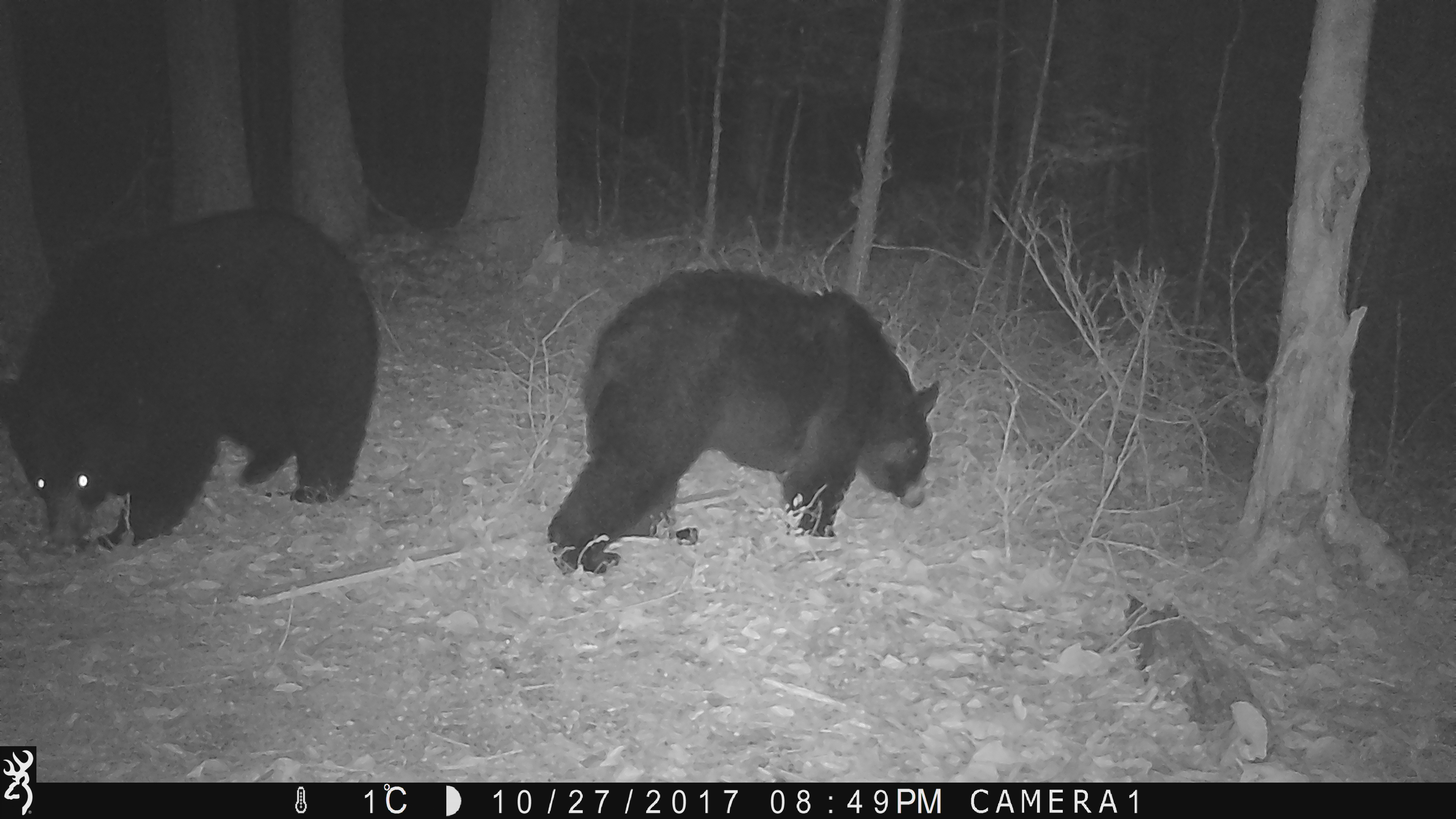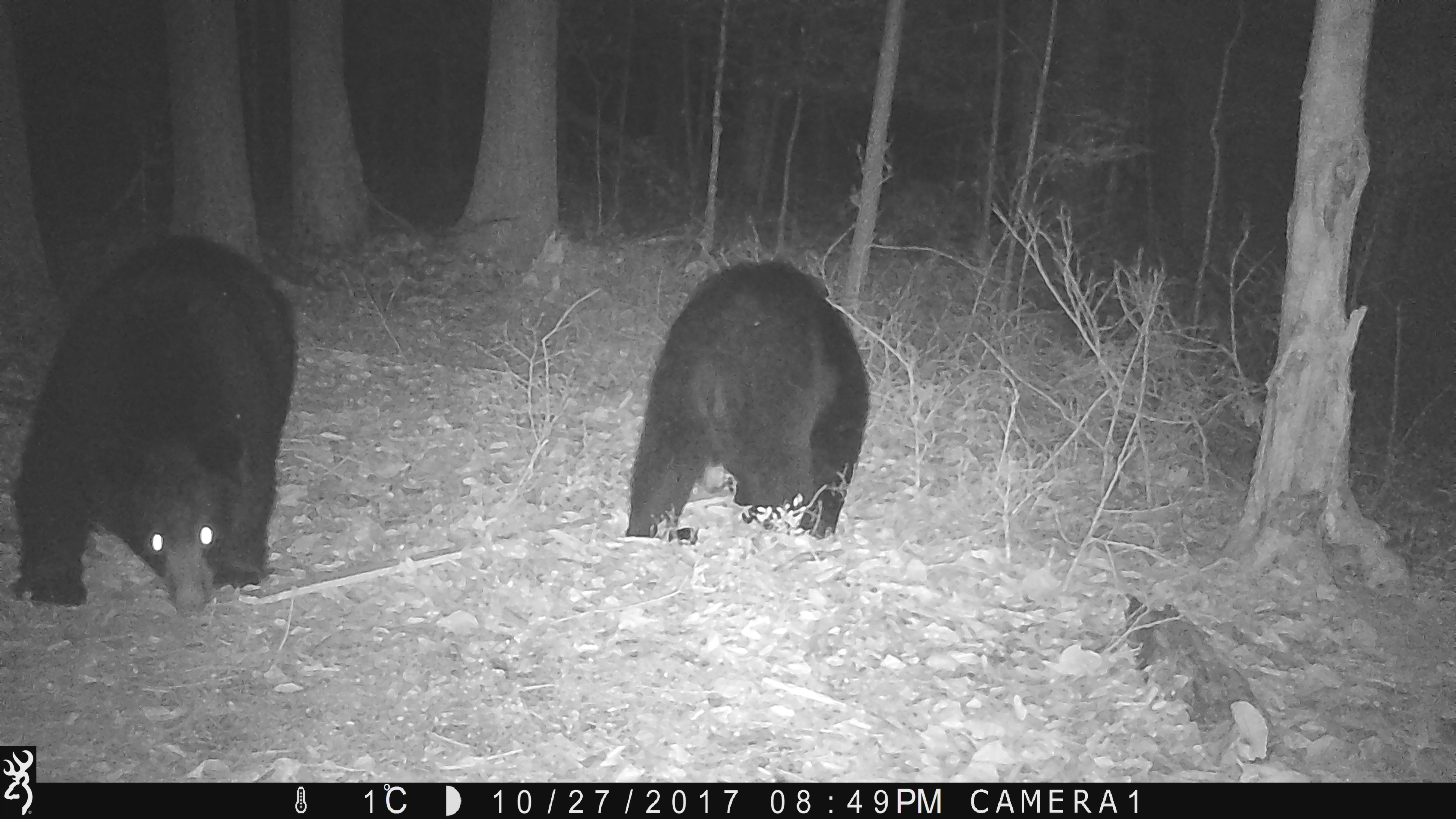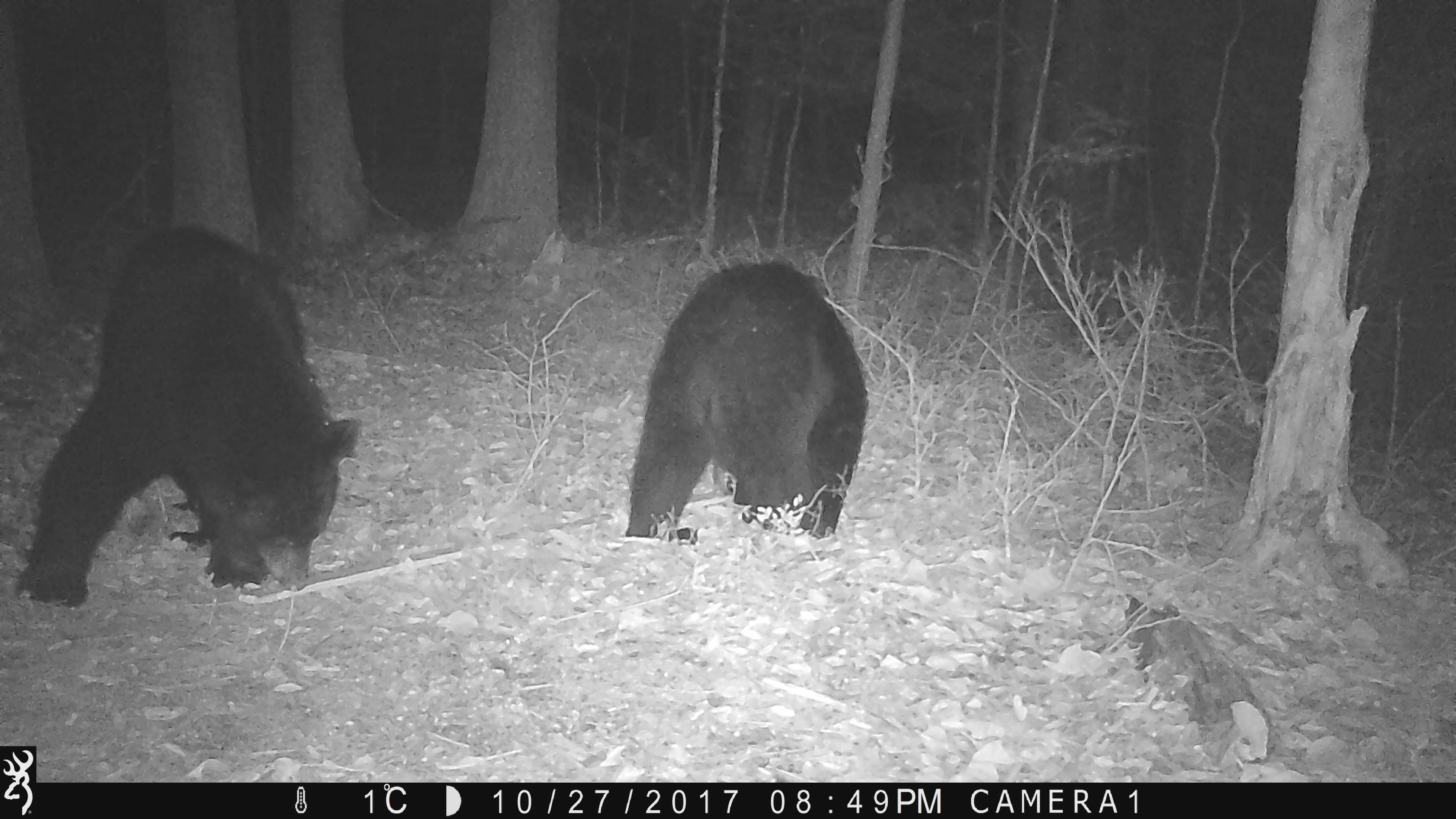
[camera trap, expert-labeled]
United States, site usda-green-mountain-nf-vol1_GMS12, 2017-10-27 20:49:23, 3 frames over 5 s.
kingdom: Animalia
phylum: Chordata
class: Mammalia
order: Carnivora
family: Ursidae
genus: Ursus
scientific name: Ursus americanus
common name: black bear